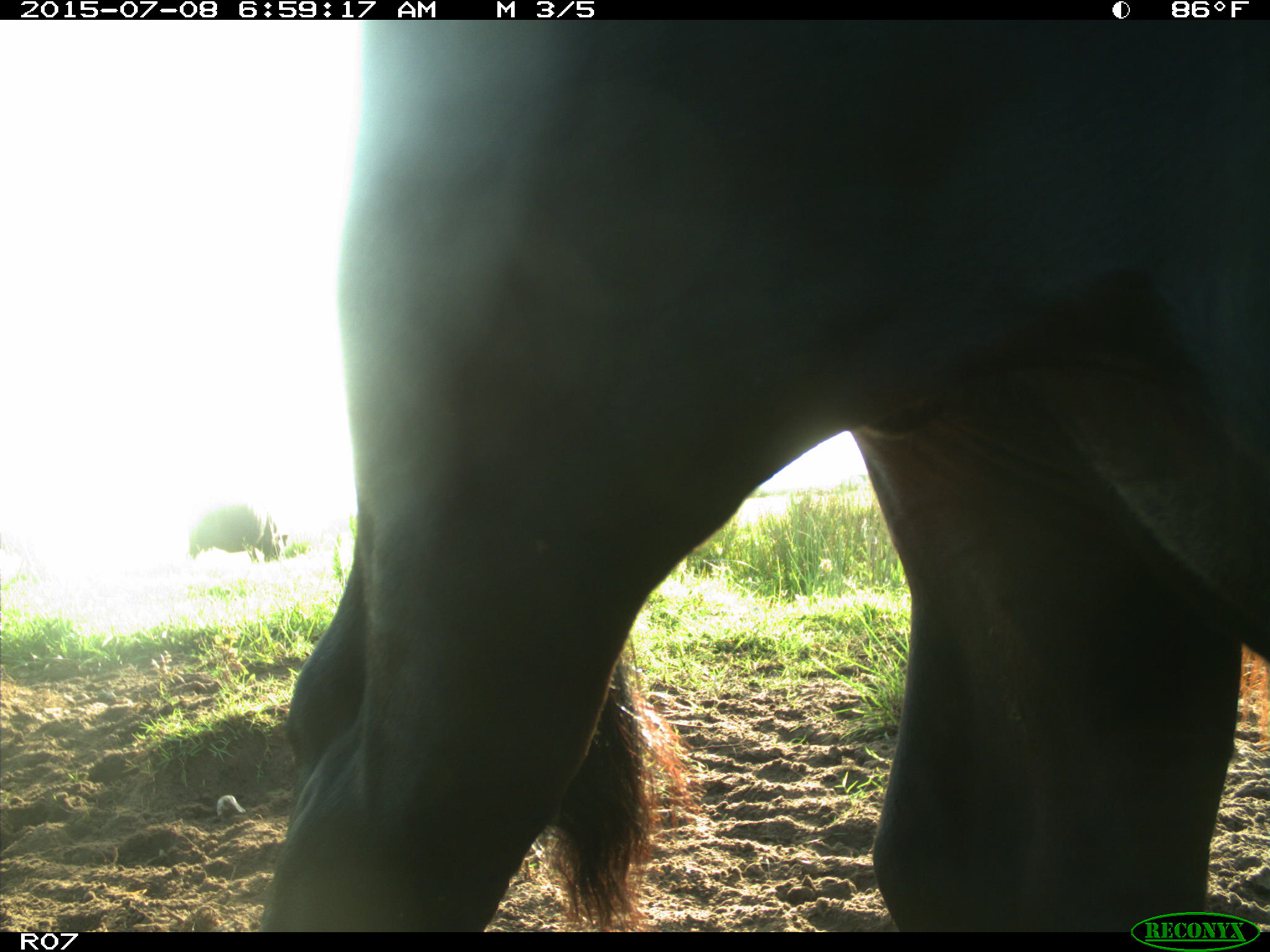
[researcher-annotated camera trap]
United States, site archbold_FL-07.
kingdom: Animalia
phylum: Chordata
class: Mammalia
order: Artiodactyla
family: Bovidae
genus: Bos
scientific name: Bos taurus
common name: domestic cow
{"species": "Bos taurus (domestic cow)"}